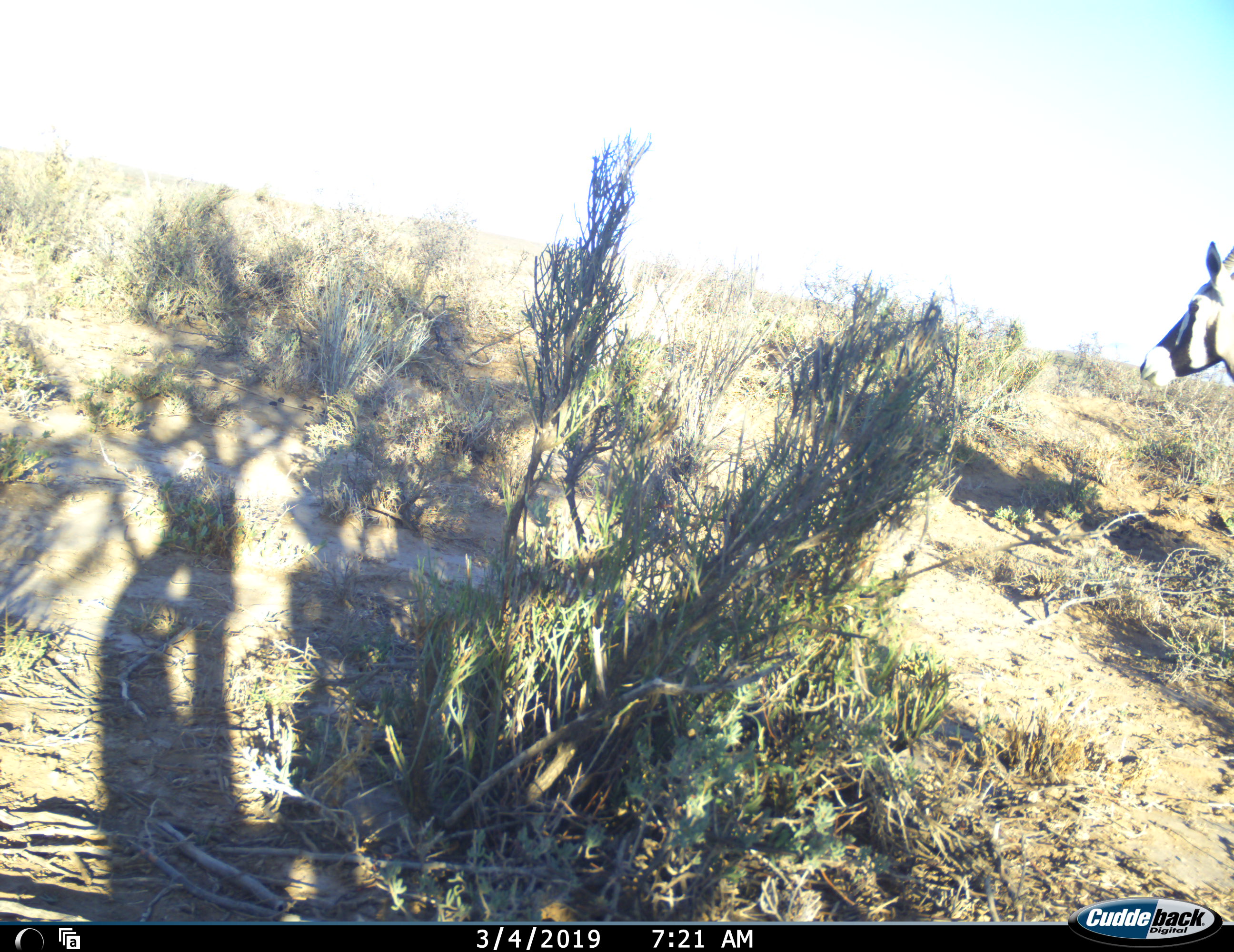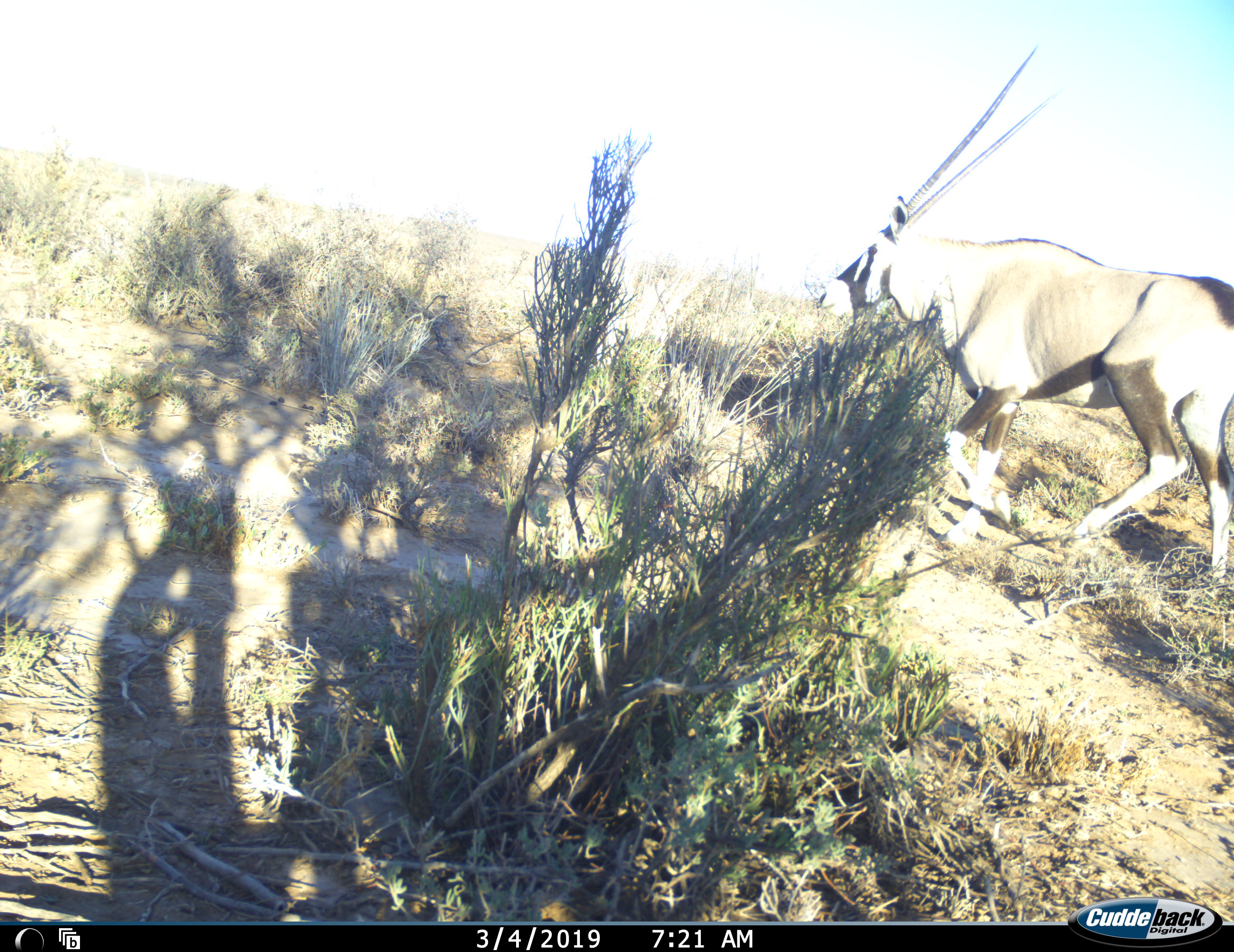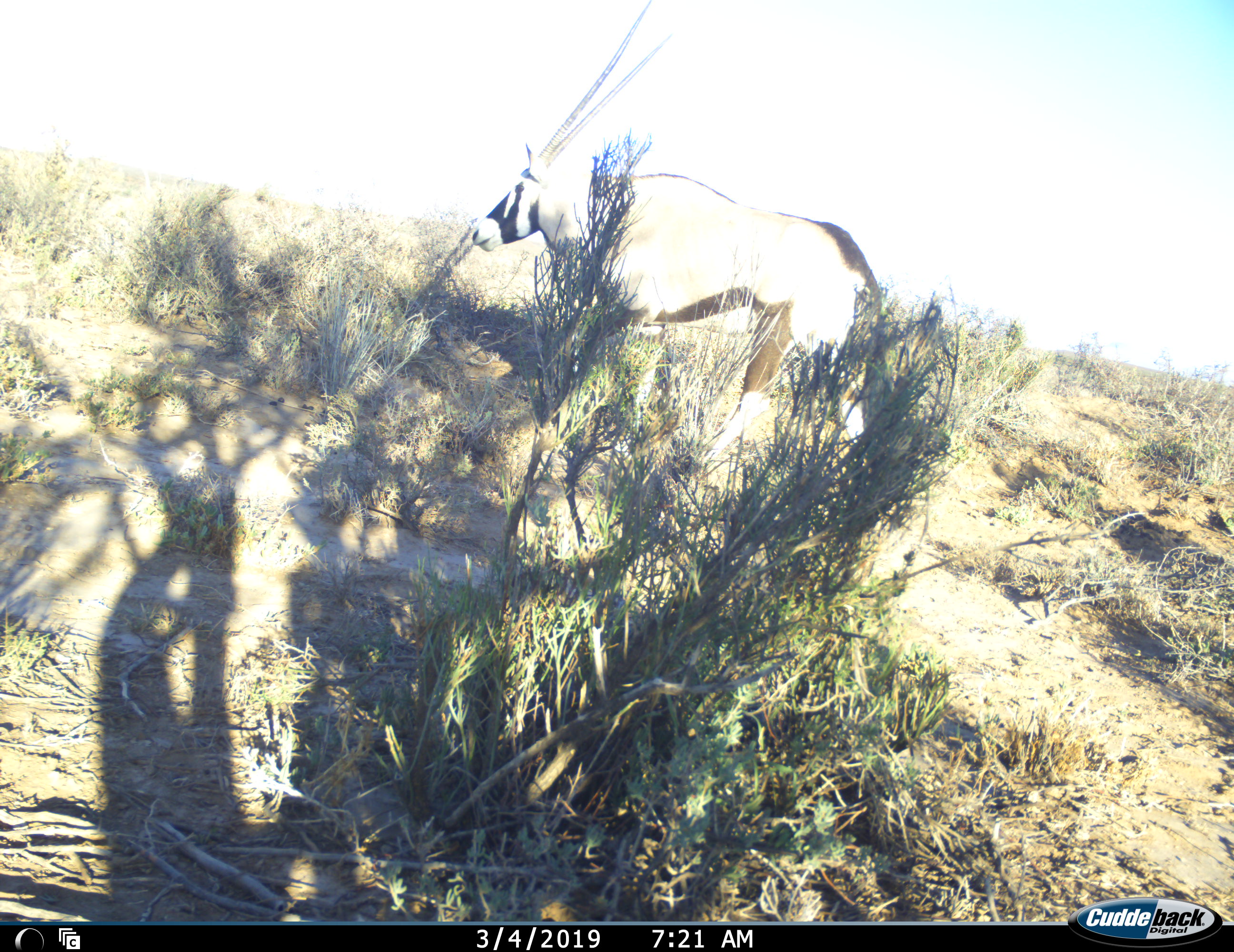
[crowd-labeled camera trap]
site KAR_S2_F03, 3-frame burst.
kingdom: Animalia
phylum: Chordata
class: Mammalia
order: Artiodactyla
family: Bovidae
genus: Oryx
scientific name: Oryx gazella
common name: gemsbok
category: oryx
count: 1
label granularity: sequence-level